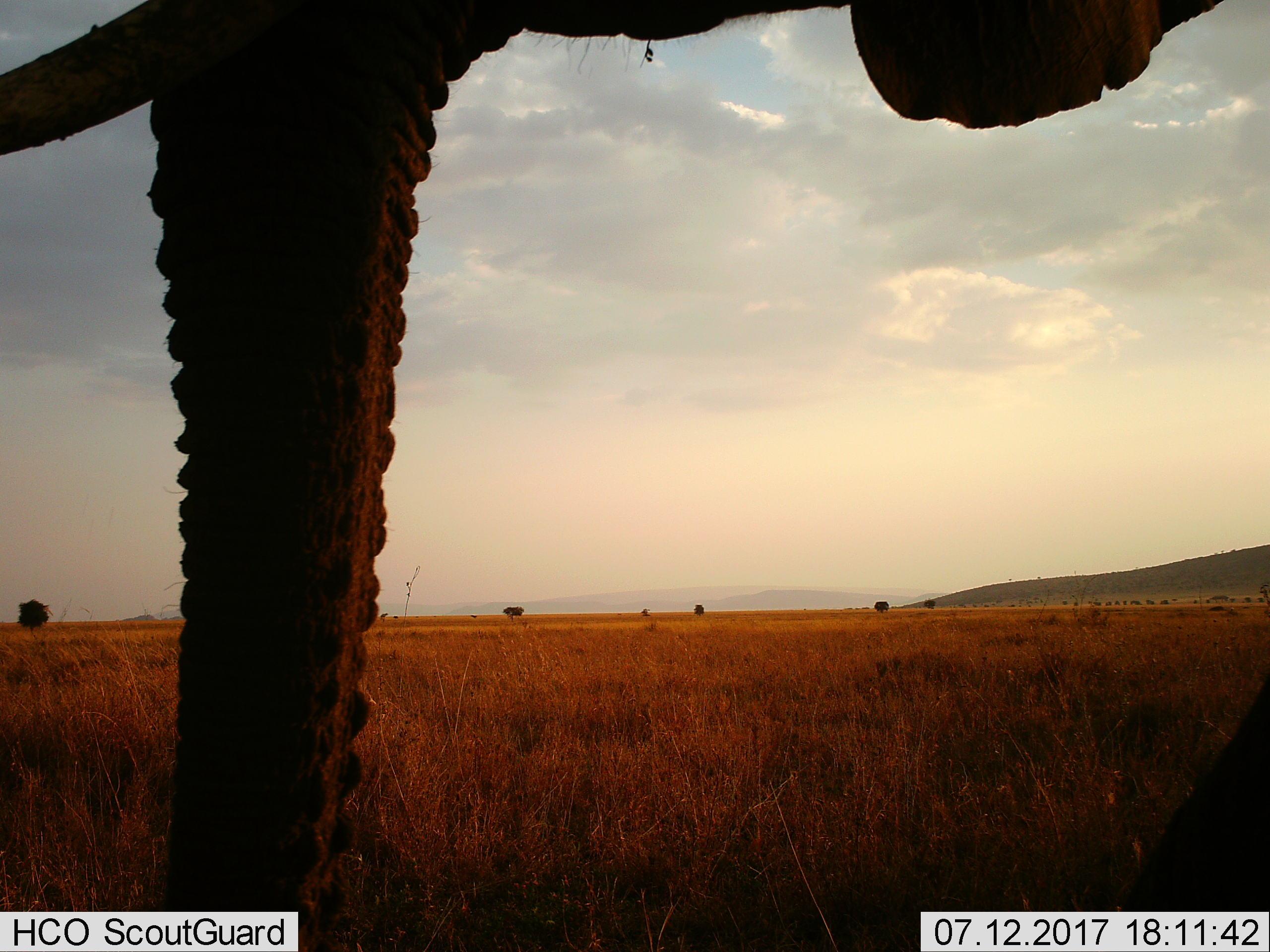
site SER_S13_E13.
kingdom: Animalia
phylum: Chordata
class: Mammalia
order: Proboscidea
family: Elephantidae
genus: Loxodonta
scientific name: Loxodonta africana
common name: african bush elephant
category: elephant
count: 1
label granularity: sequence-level